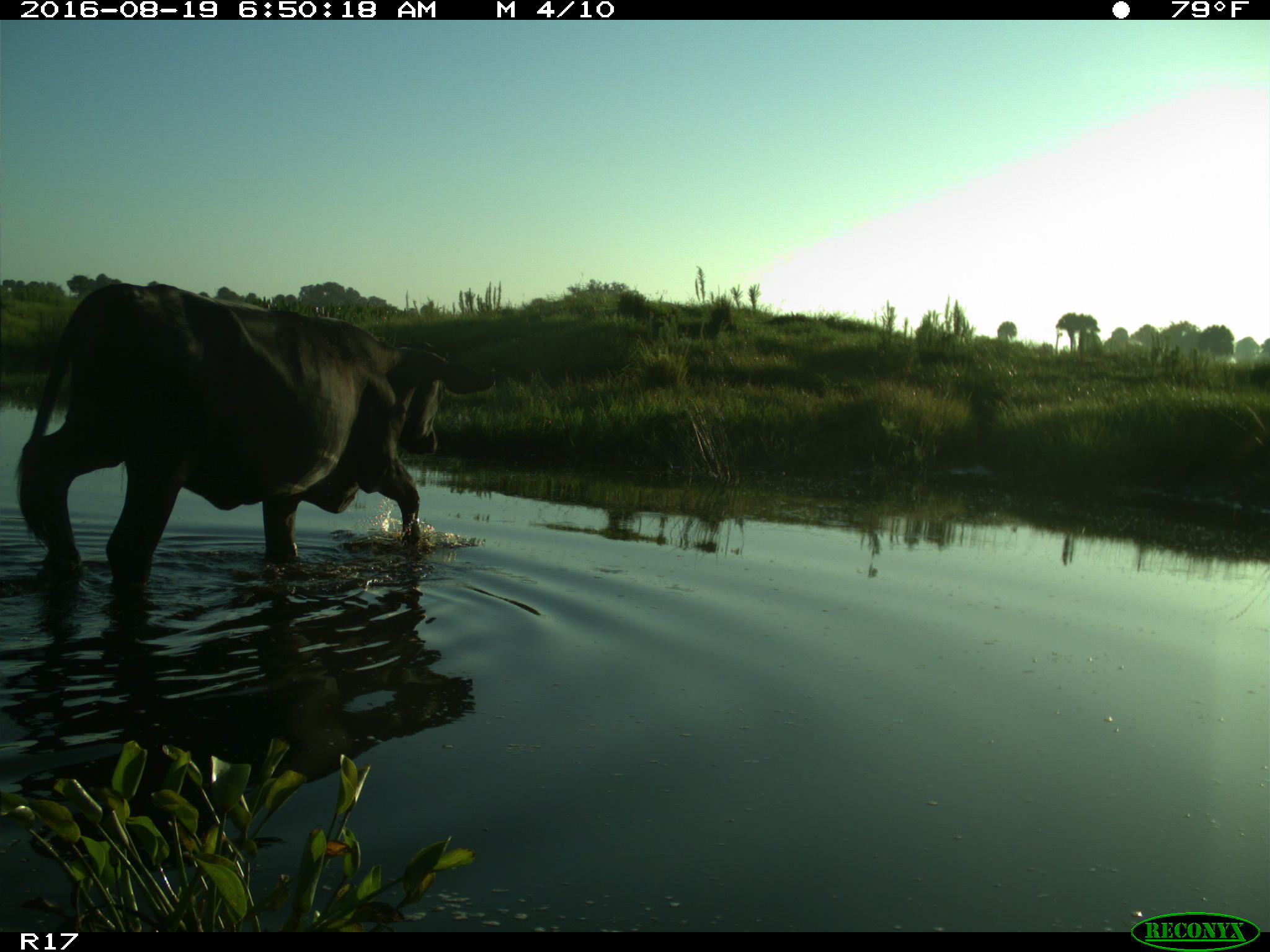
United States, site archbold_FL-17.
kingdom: Animalia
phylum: Chordata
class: Mammalia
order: Artiodactyla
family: Bovidae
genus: Bos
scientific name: Bos taurus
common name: domestic cow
Bos taurus (domestic cow).